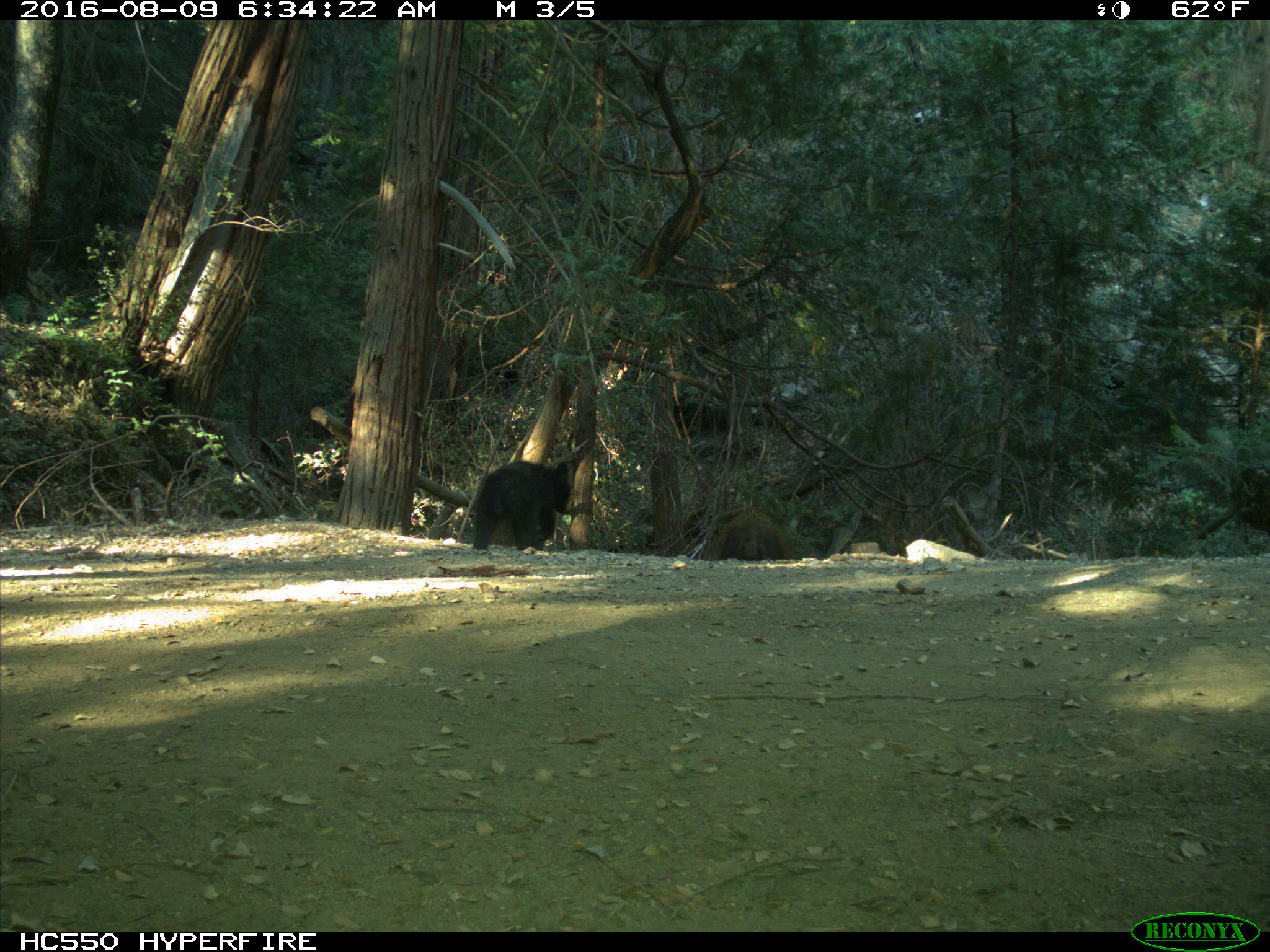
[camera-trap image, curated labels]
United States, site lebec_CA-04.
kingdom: Animalia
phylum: Chordata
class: Mammalia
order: Carnivora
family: Ursidae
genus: Ursus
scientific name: Ursus americanus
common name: american black bear